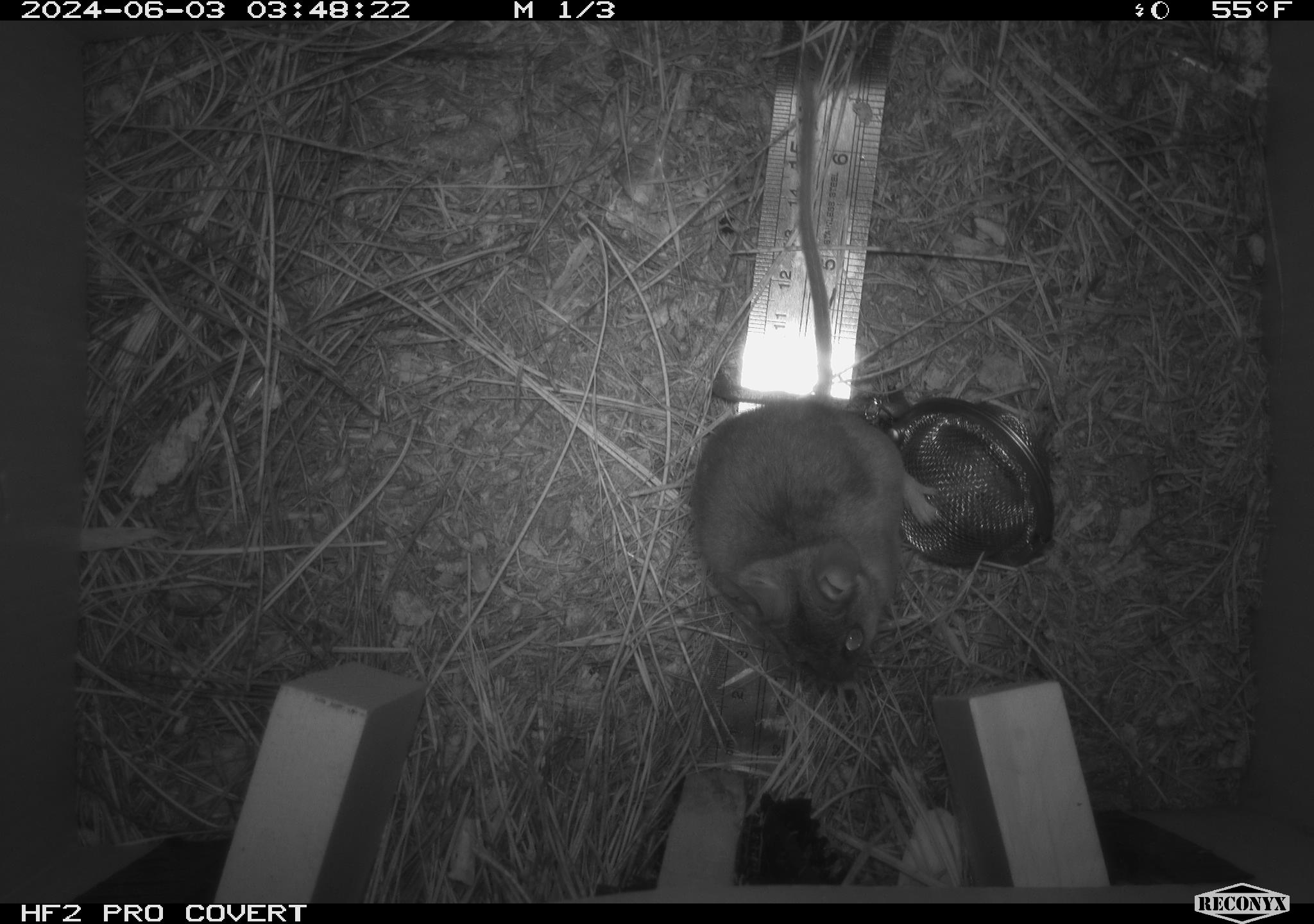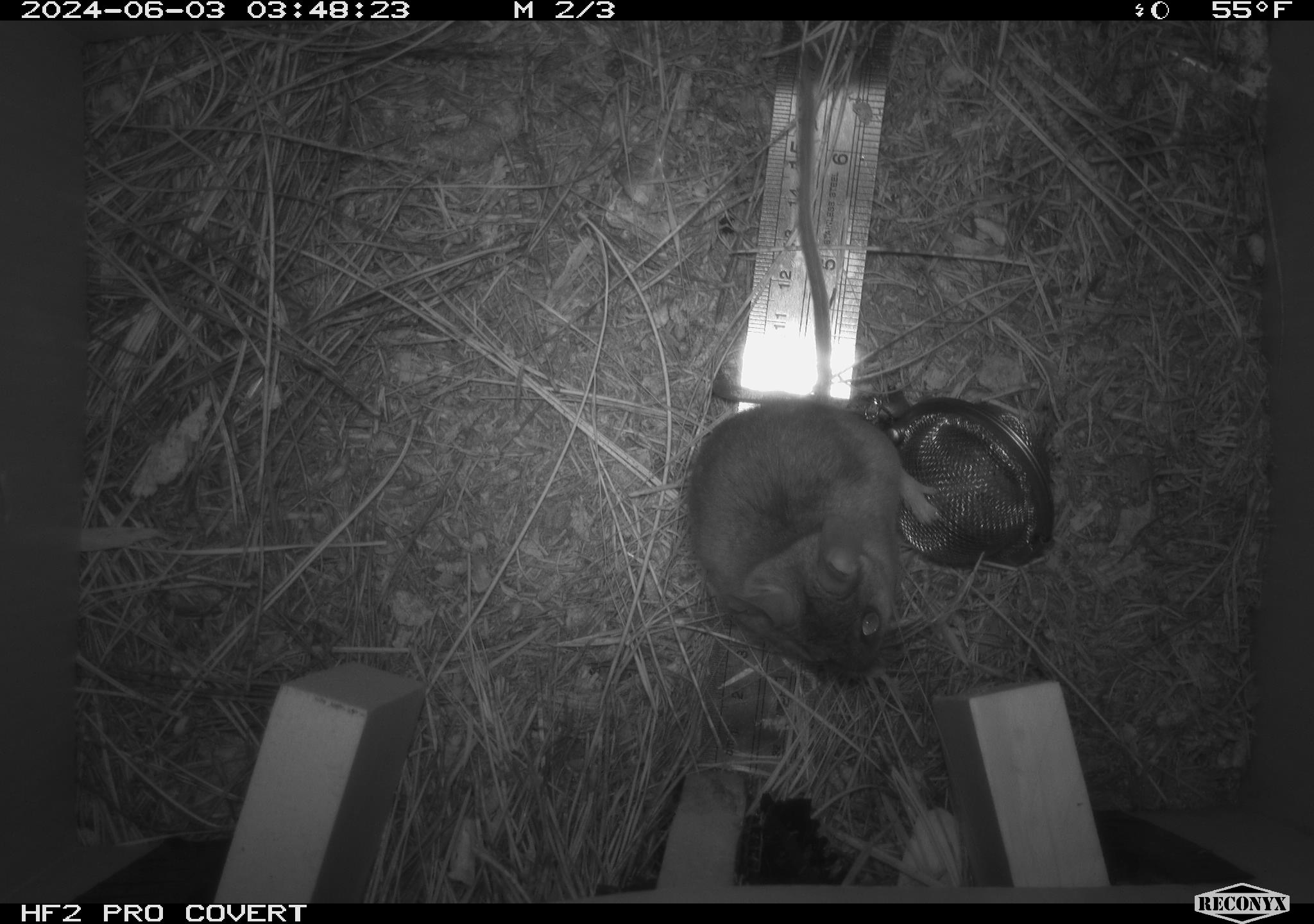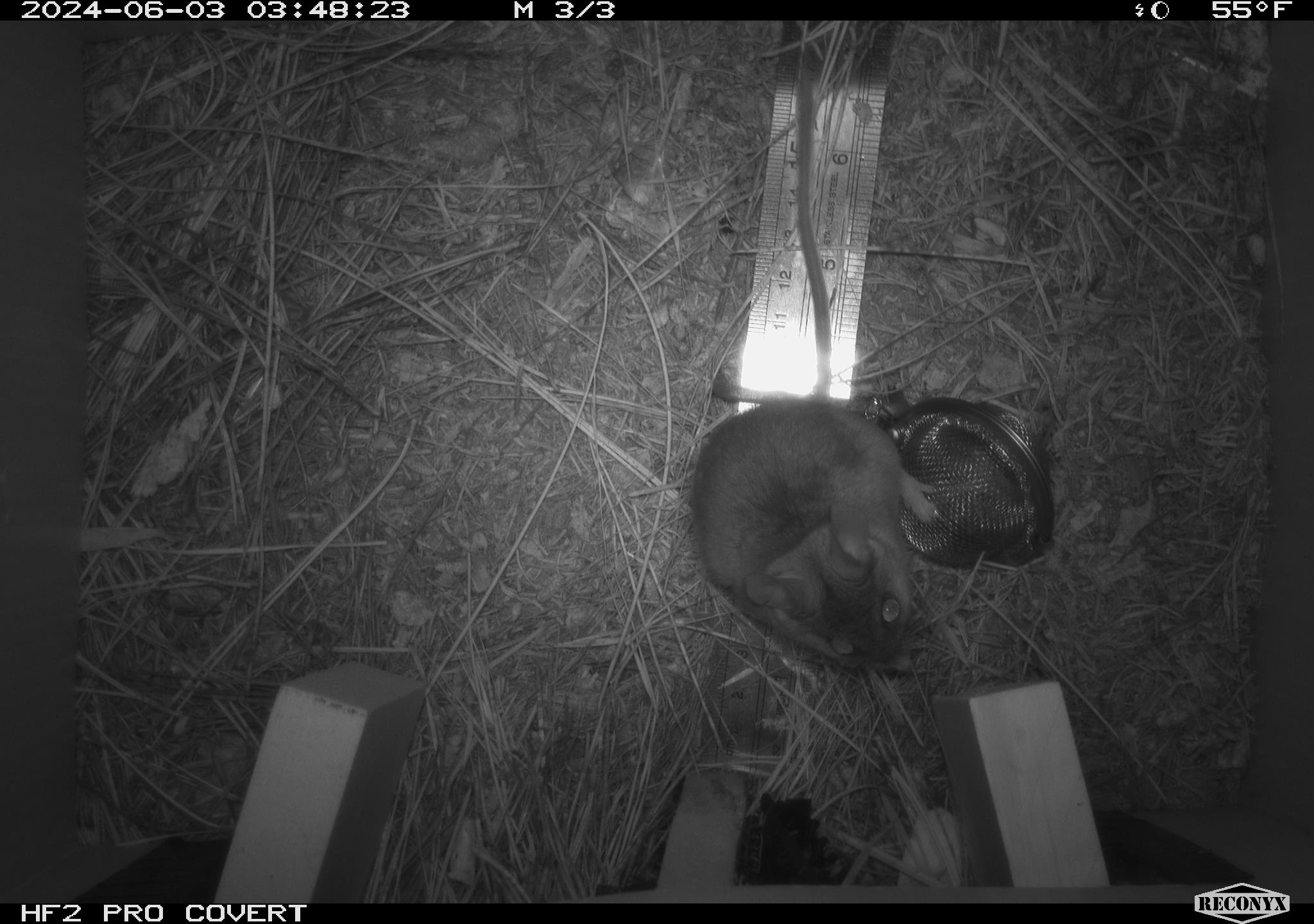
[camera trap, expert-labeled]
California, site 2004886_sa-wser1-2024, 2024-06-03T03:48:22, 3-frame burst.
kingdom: Animalia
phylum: Chordata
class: Mammalia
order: Rodentia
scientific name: Rodentia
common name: mouse species